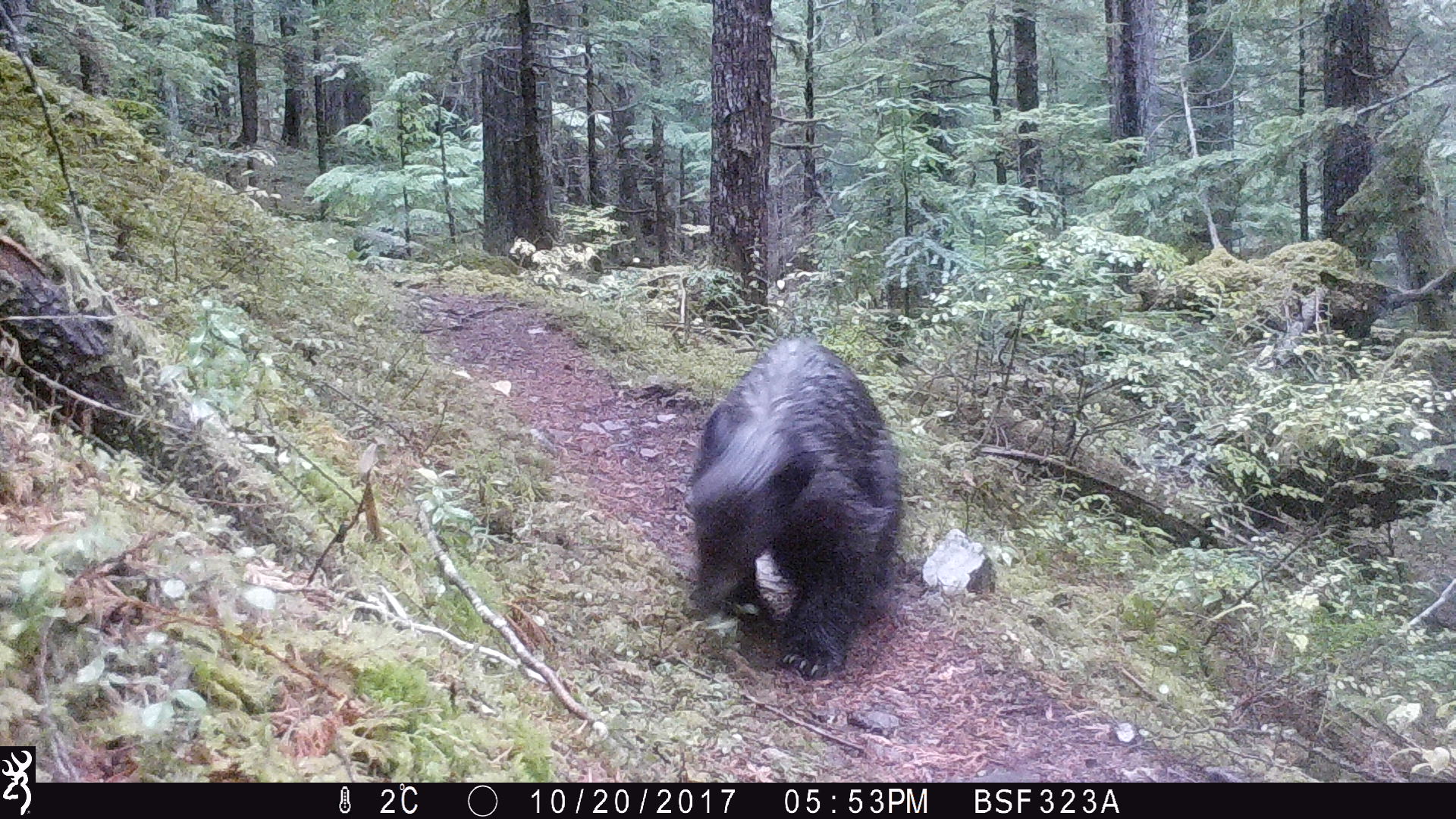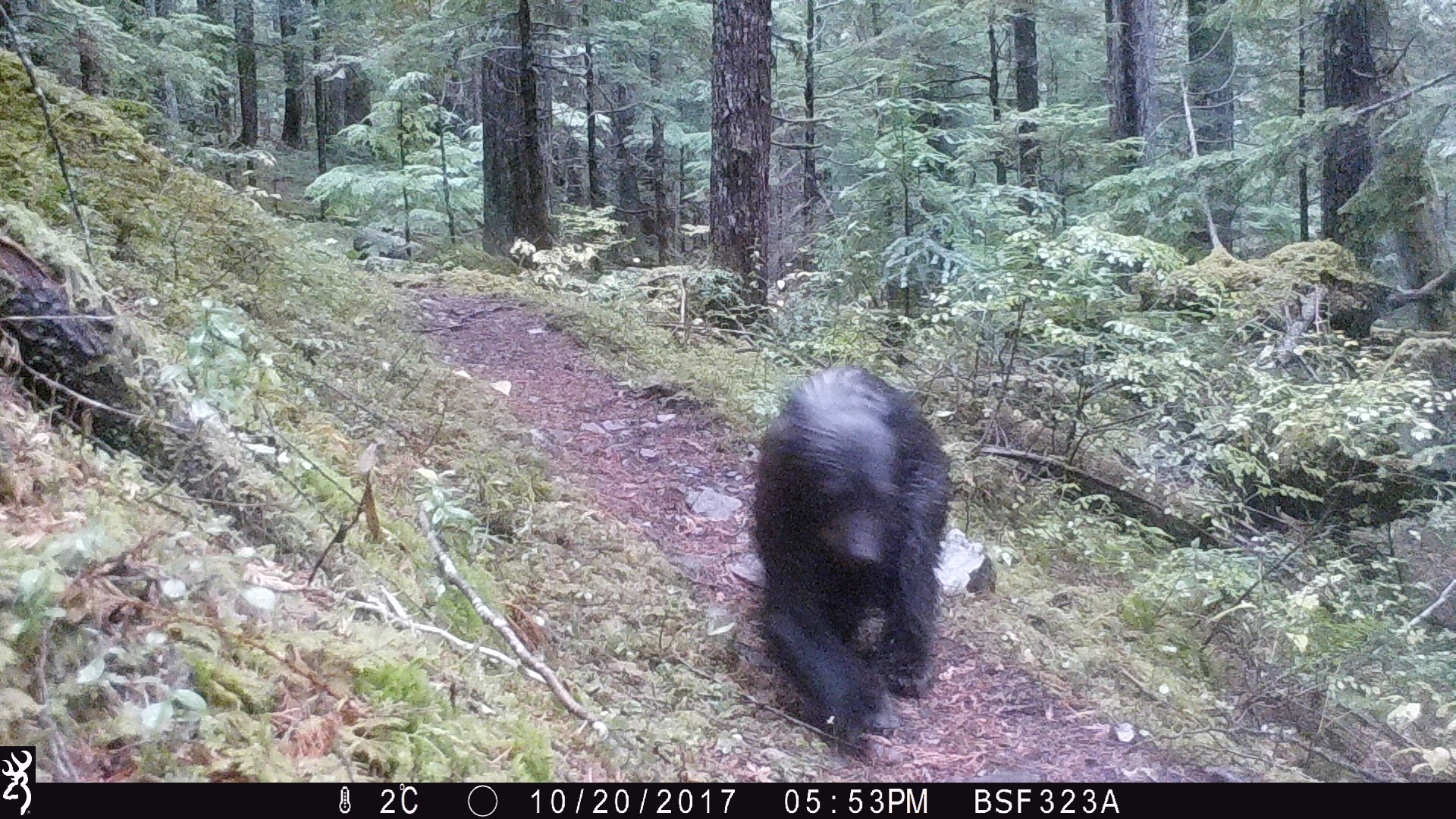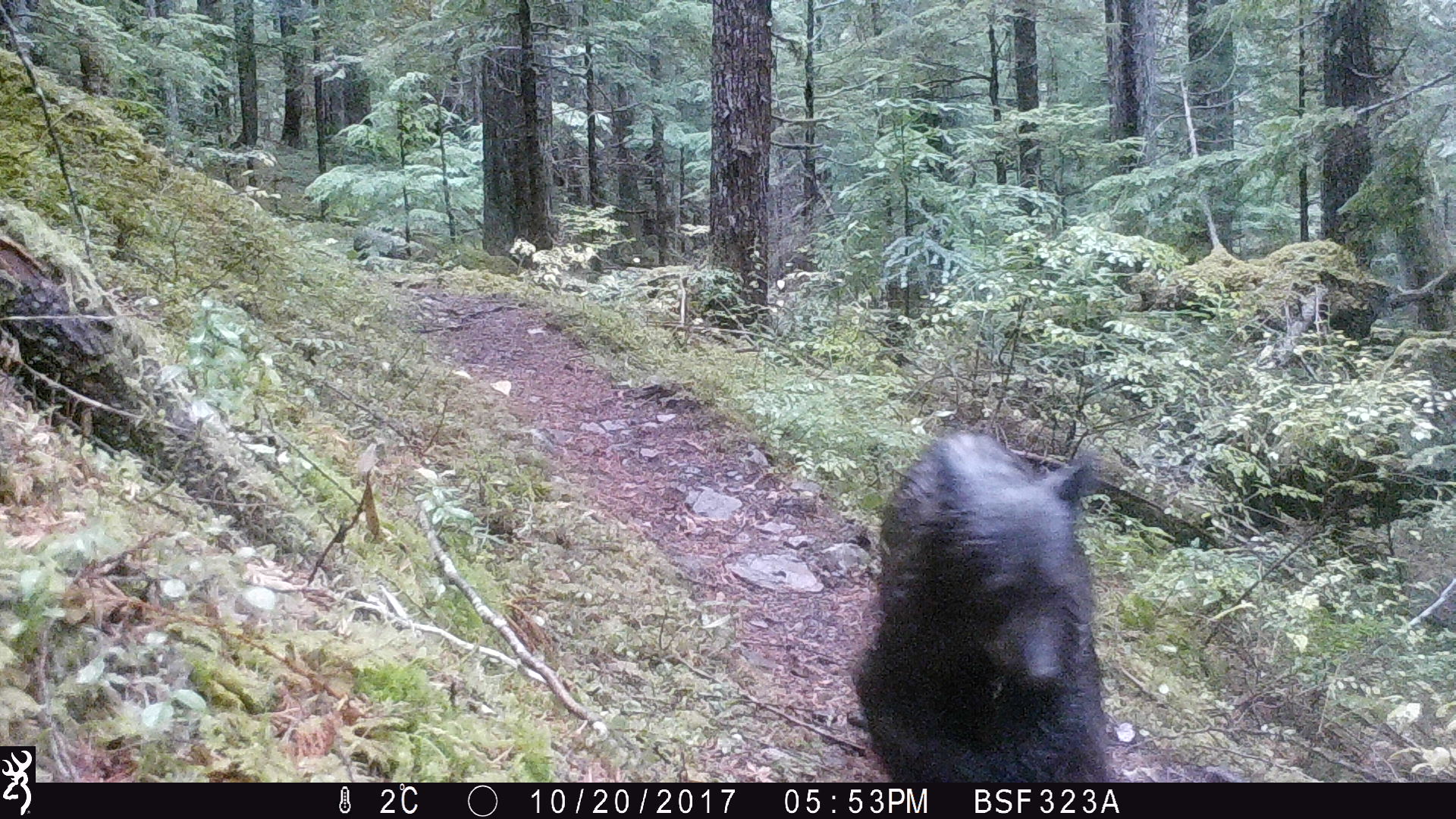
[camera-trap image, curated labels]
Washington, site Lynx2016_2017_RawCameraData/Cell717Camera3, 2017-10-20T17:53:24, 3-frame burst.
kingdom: Animalia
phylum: Chordata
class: Mammalia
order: Carnivora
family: Ursidae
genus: Ursus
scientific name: Ursus americanus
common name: american black bear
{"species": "Ursus americanus (american black bear)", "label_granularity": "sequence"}